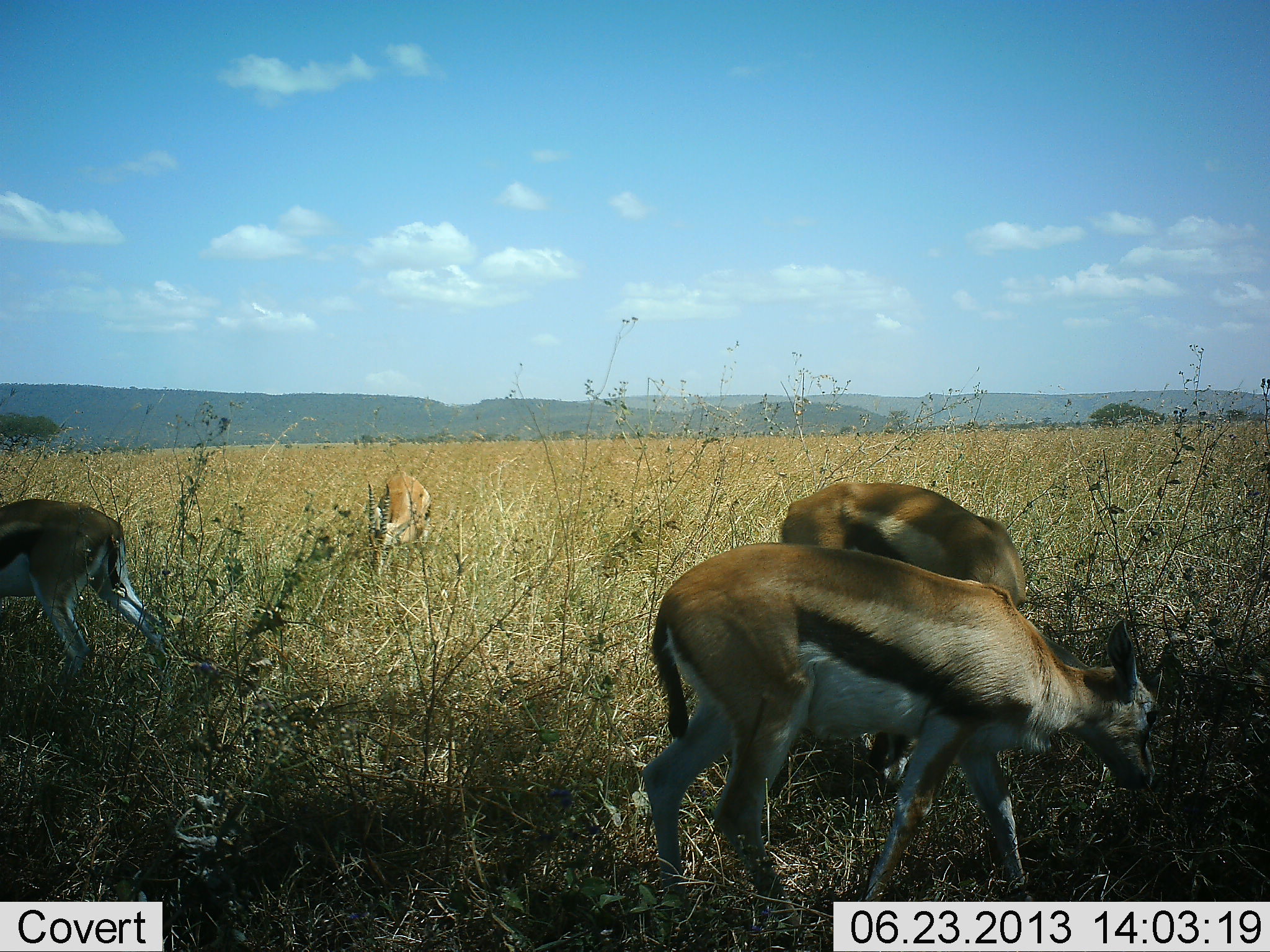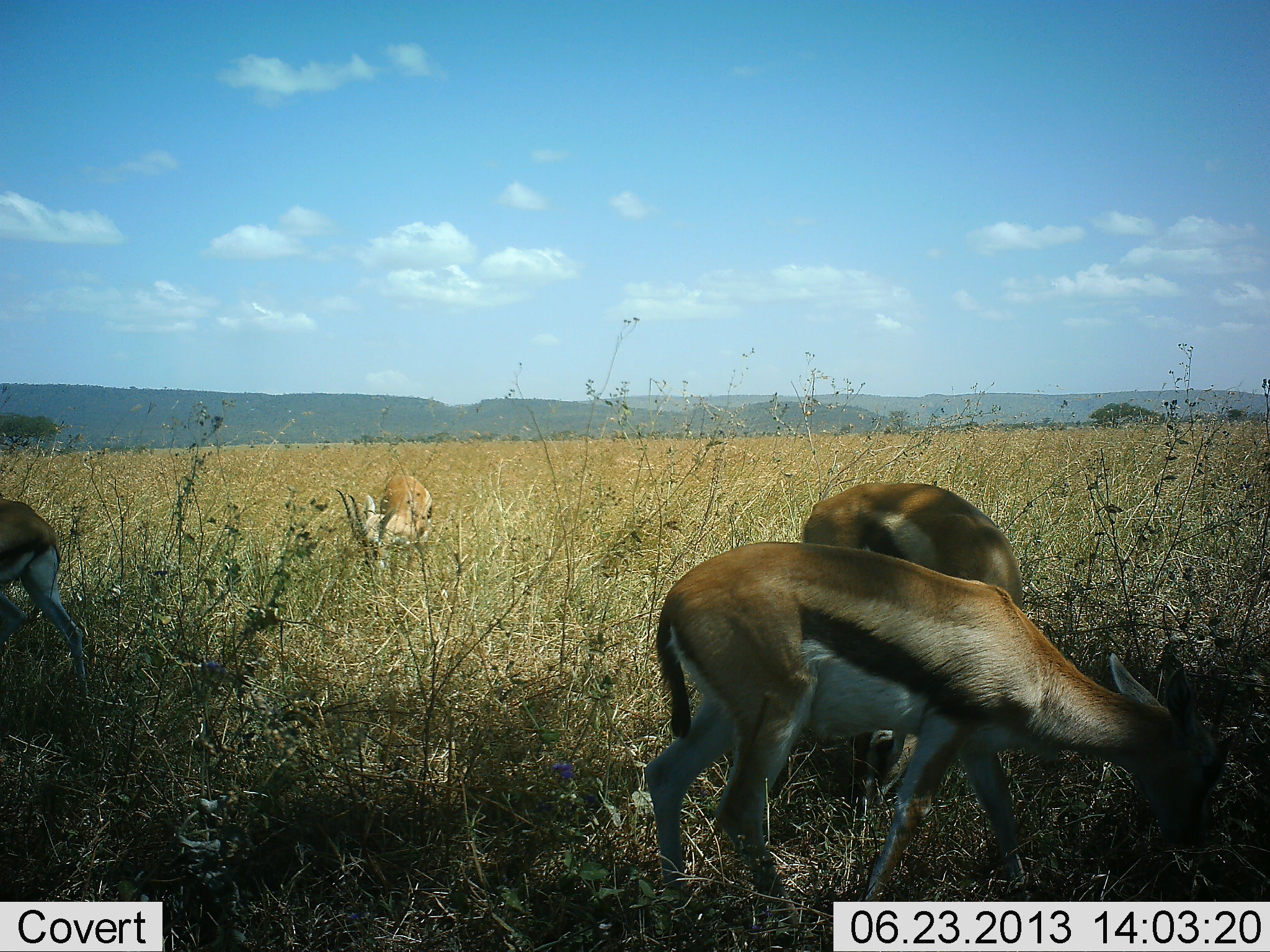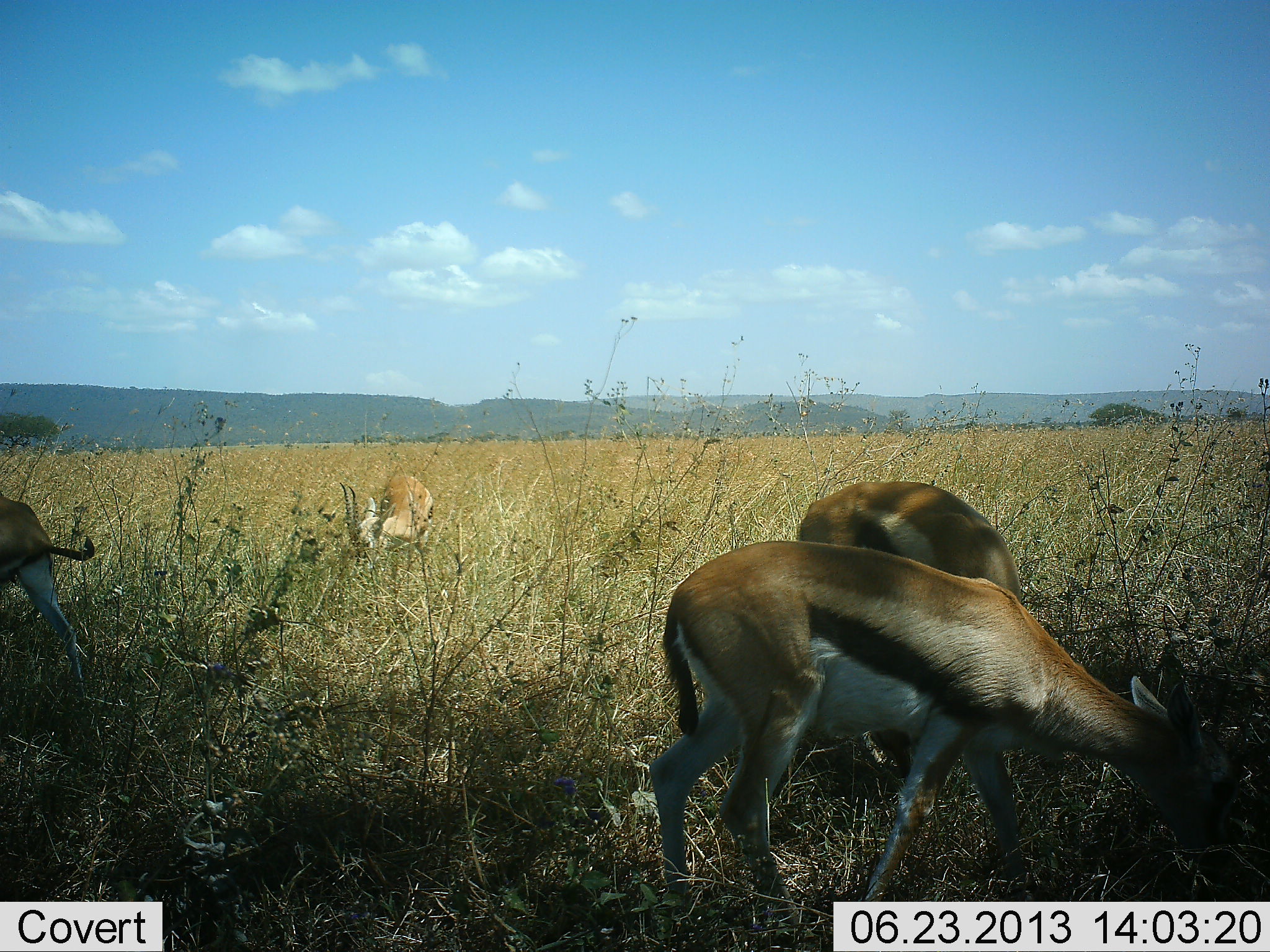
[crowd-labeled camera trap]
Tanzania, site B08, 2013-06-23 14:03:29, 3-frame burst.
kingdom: Animalia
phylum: Chordata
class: Mammalia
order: Artiodactyla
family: Bovidae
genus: Eudorcas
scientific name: Eudorcas thomsonii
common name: thomson's gazelle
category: gazellethomsons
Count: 4.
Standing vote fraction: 30%.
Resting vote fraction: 0%.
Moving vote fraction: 0%.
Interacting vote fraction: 10%.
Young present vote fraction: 0%.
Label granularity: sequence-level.